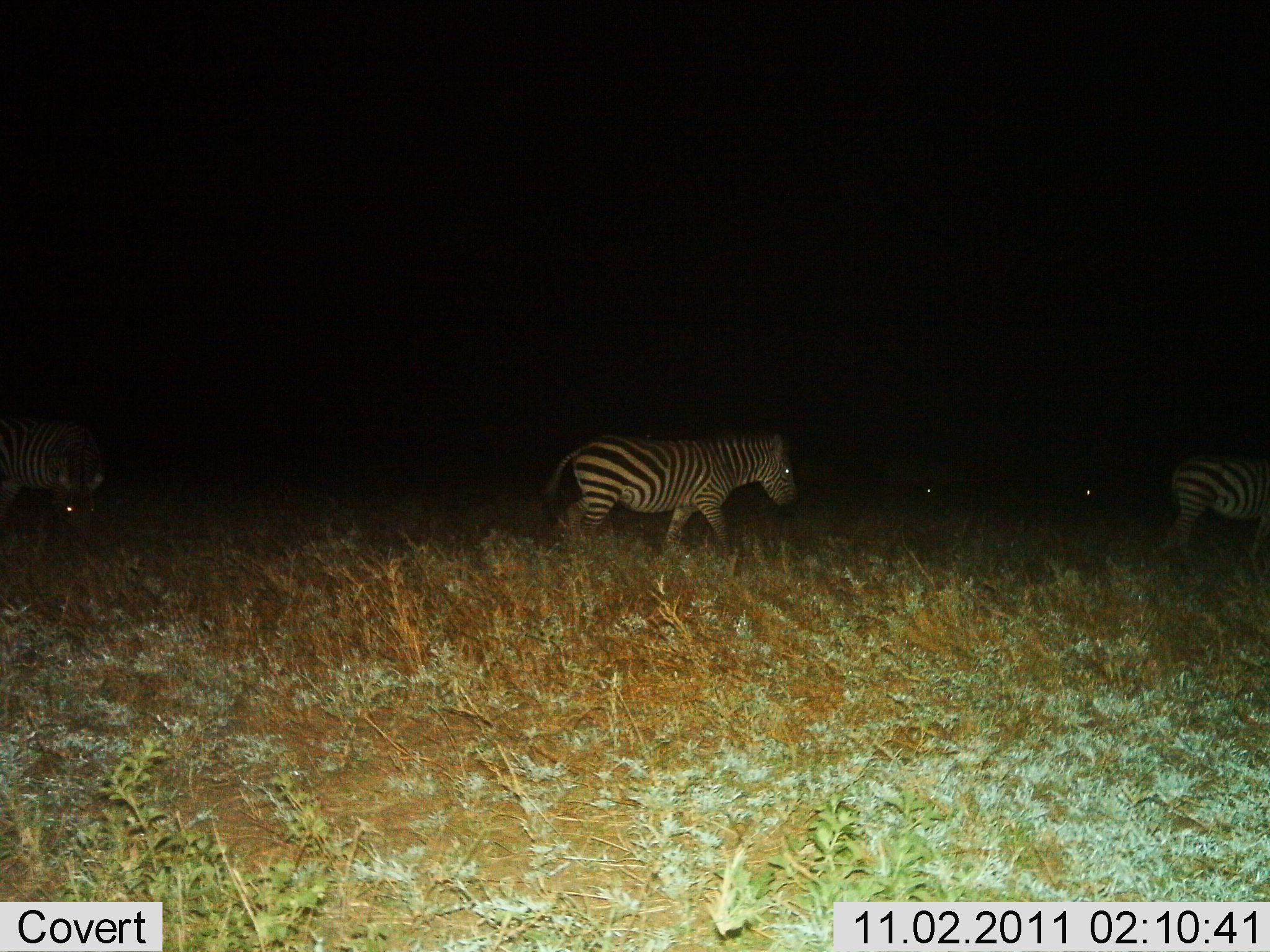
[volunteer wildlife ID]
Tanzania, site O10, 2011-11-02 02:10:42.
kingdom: Animalia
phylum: Chordata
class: Mammalia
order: Perissodactyla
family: Equidae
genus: Equus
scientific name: Equus quagga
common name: plains zebra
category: zebra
Zebra (plains zebra) (Equus quagga), count 3. Behavior (volunteer vote fractions): standing 18%, resting 0%, moving 91%, interacting 0%. Young present (vote fraction): 0%. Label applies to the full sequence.